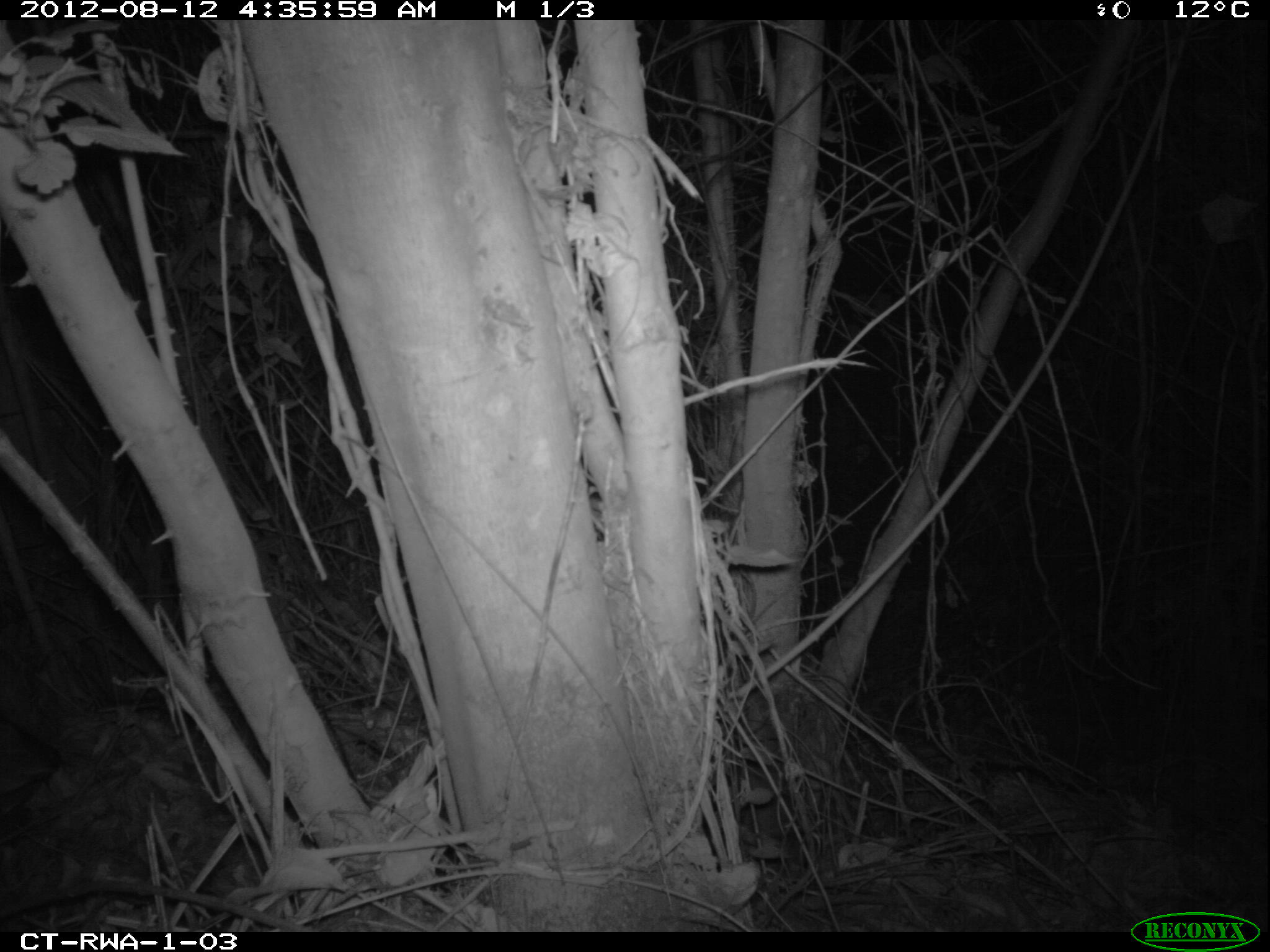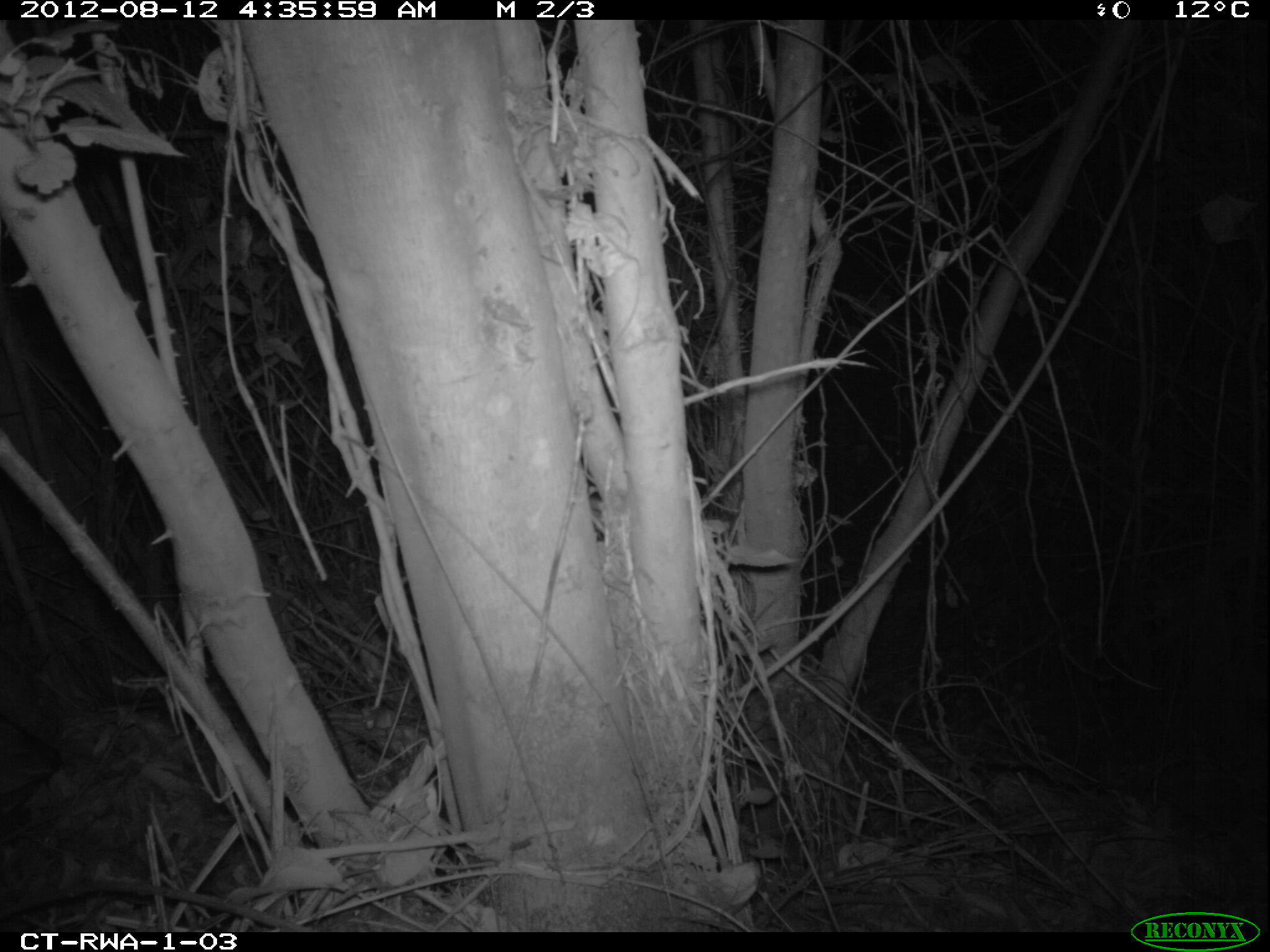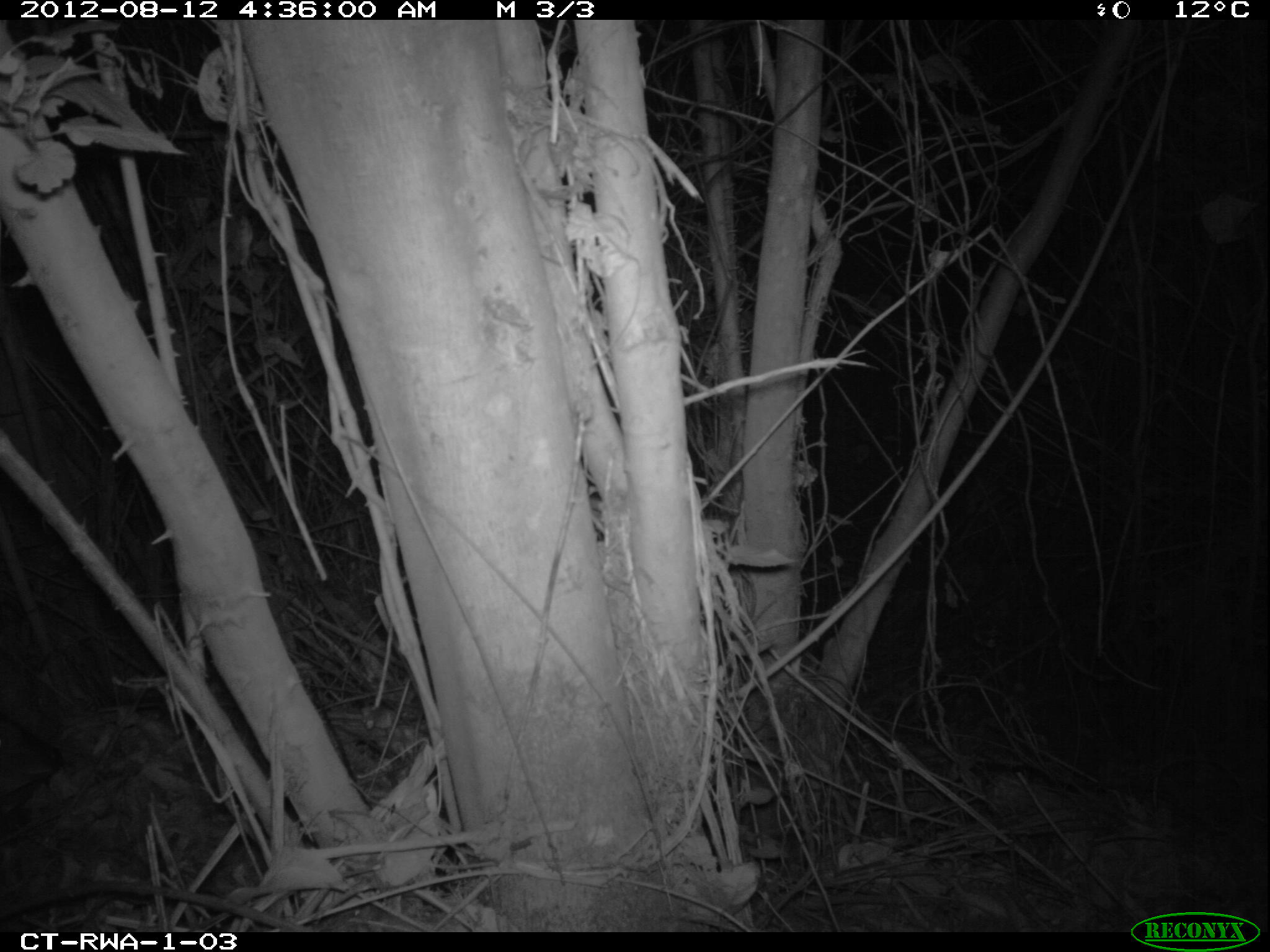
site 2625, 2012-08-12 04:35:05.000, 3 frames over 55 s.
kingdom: Animalia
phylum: Chordata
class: Mammalia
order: Artiodactyla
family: Bovidae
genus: Cephalophus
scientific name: Cephalophus nigrifrons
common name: black-fronted duiker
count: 1